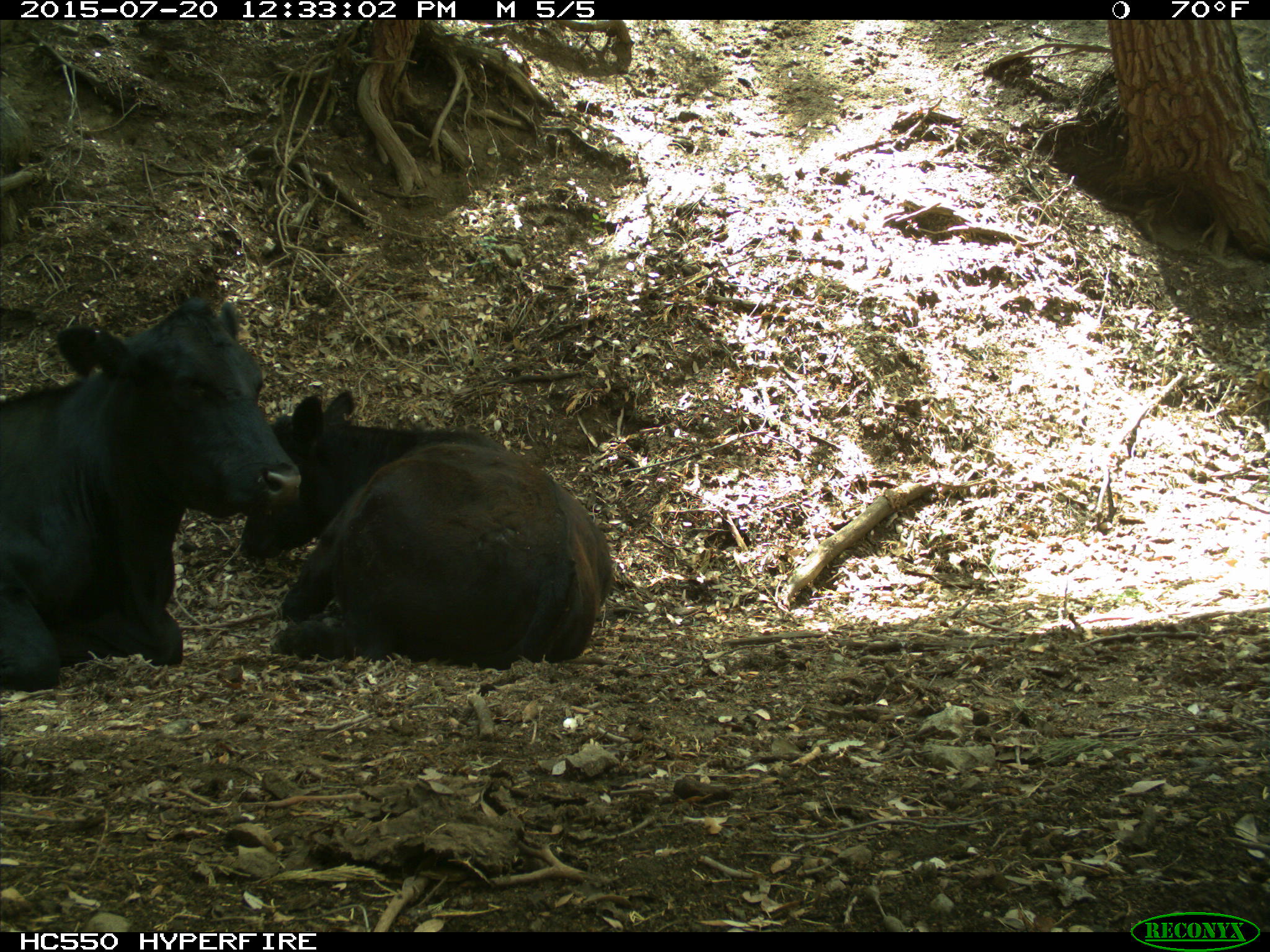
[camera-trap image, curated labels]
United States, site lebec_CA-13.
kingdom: Animalia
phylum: Chordata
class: Mammalia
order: Artiodactyla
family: Bovidae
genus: Bos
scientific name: Bos taurus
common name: domestic cow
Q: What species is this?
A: Bos taurus (domestic cow).